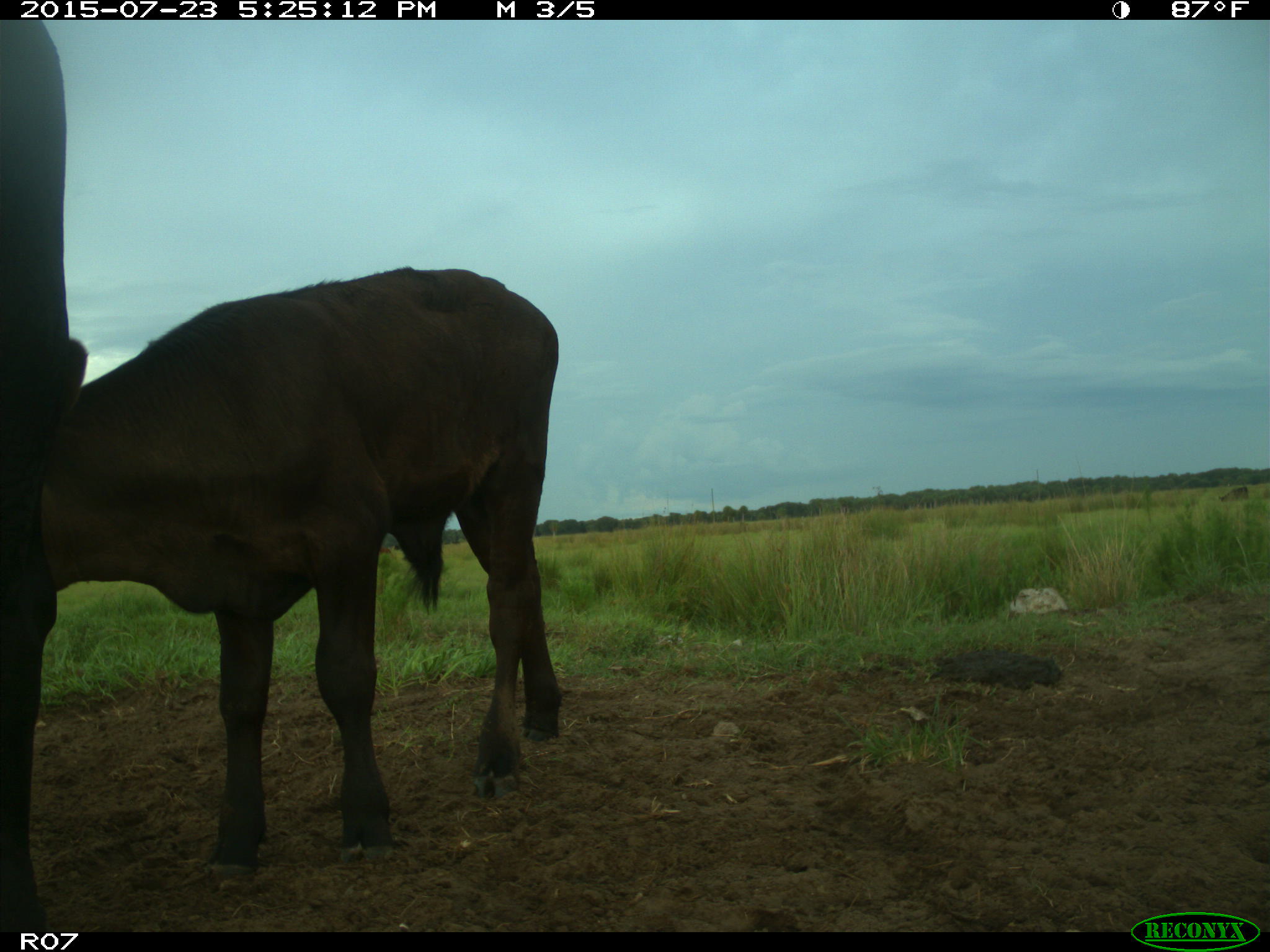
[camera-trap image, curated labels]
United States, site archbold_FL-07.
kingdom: Animalia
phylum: Chordata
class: Mammalia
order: Artiodactyla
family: Bovidae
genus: Bos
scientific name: Bos taurus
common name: domestic cow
Bos taurus (domestic cow).